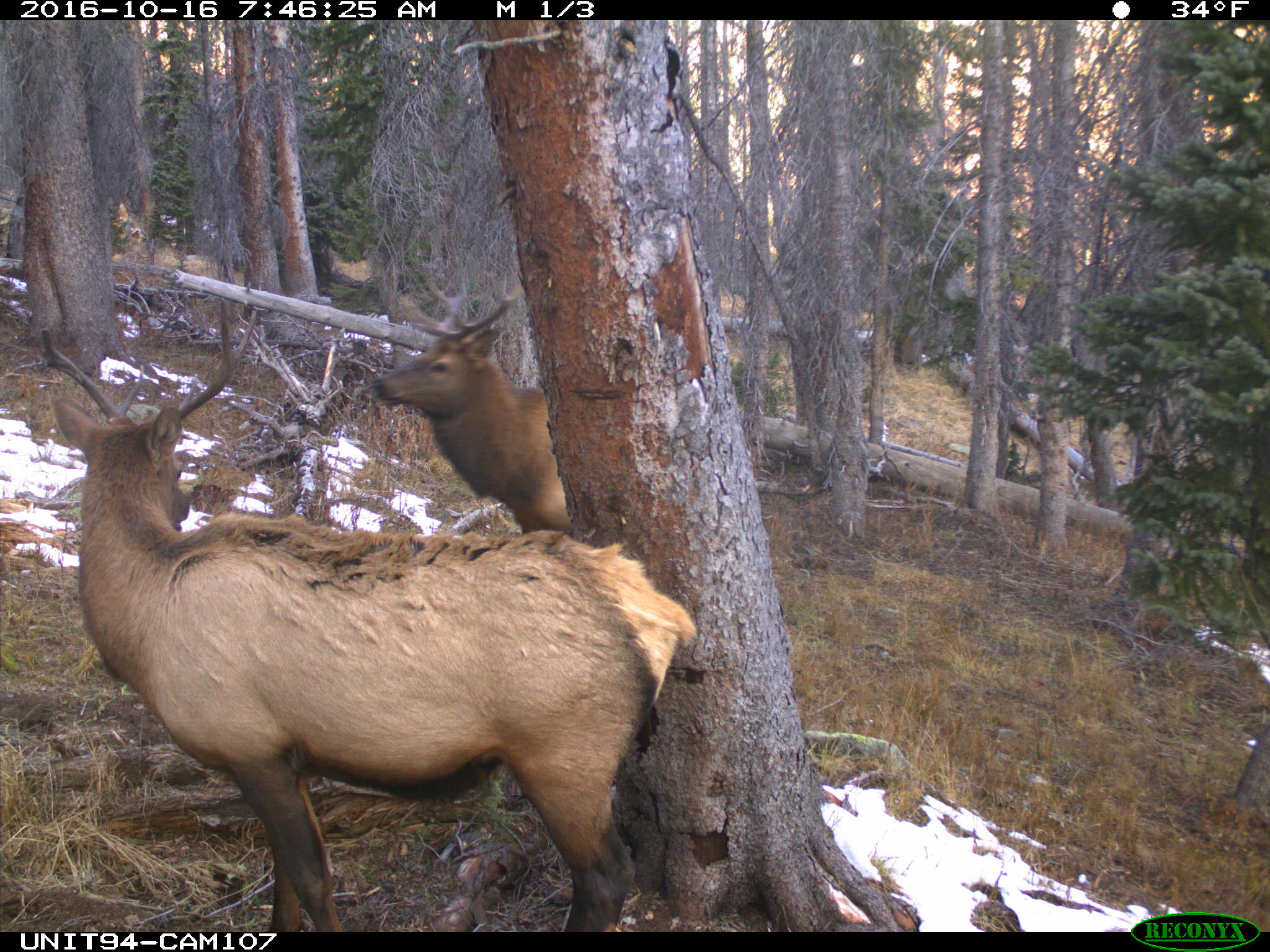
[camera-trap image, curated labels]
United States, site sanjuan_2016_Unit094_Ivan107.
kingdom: Animalia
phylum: Chordata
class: Mammalia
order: Artiodactyla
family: Cervidae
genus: Cervus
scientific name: Cervus elaphus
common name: red deer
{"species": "Cervus elaphus (red deer)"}